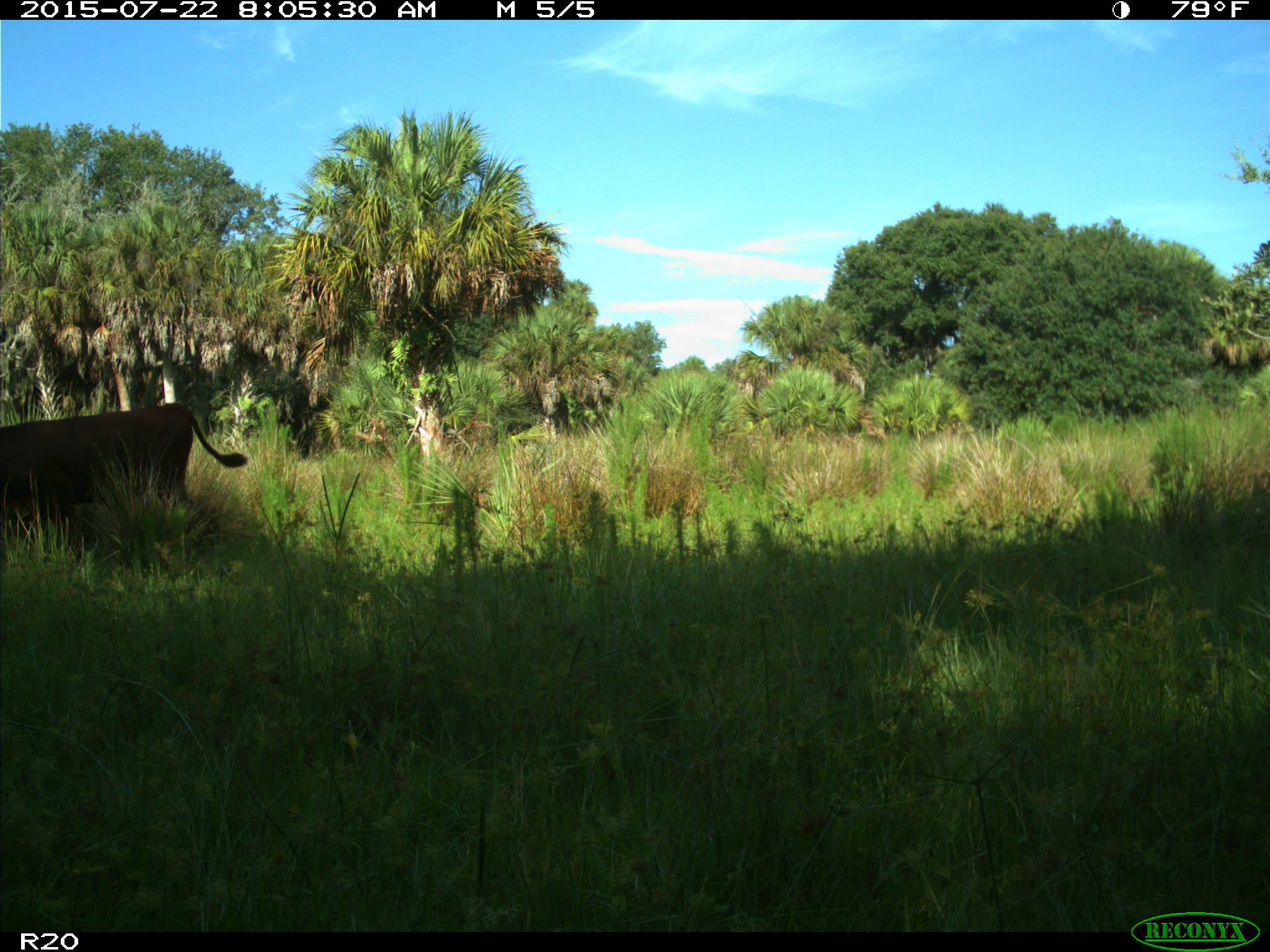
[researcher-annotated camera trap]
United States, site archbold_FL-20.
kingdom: Animalia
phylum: Chordata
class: Mammalia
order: Artiodactyla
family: Bovidae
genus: Bos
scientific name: Bos taurus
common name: domestic cow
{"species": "Bos taurus (domestic cow)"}